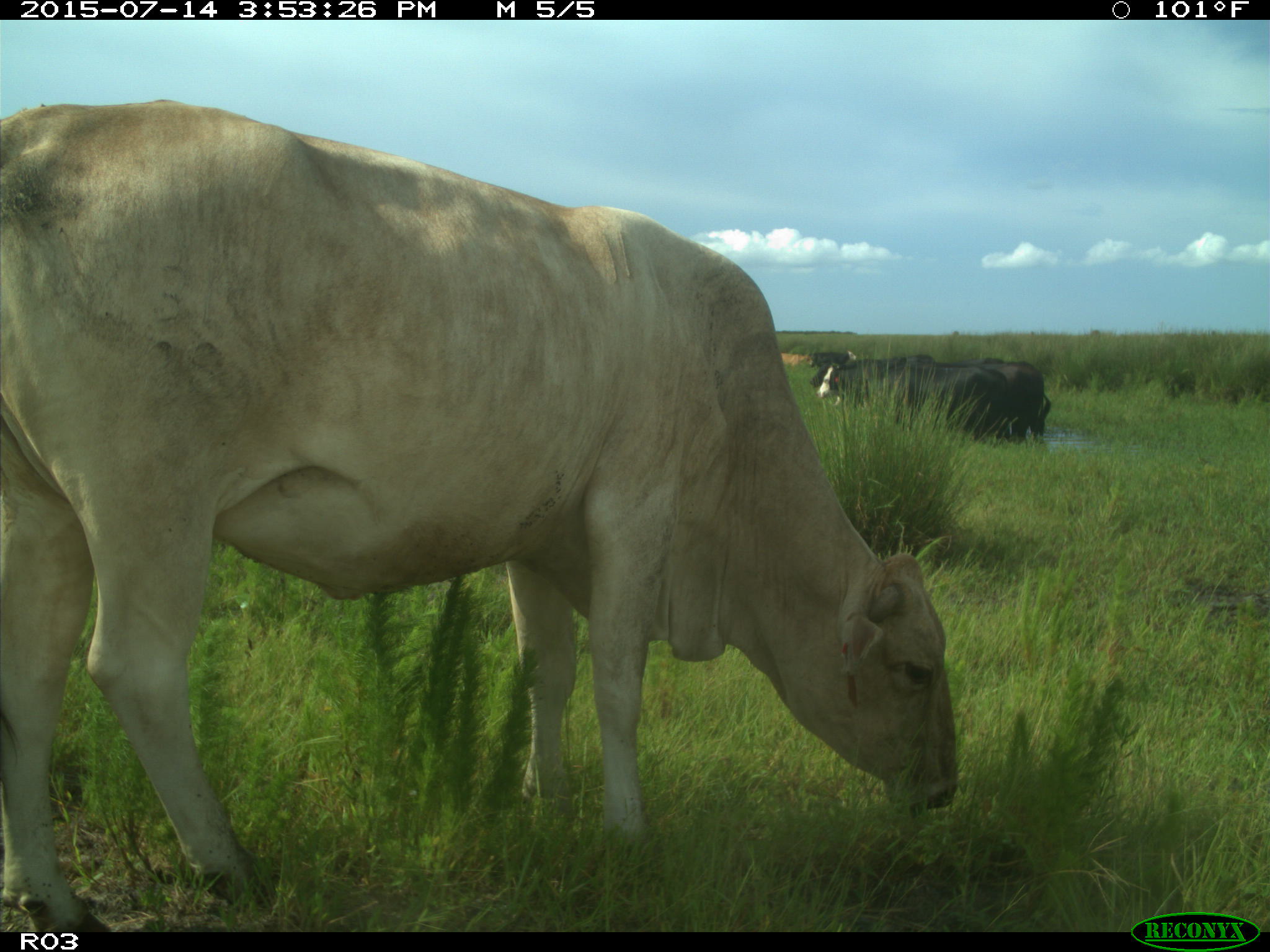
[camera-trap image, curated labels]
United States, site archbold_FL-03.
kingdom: Animalia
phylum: Chordata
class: Mammalia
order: Artiodactyla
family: Bovidae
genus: Bos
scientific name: Bos taurus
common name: domestic cow